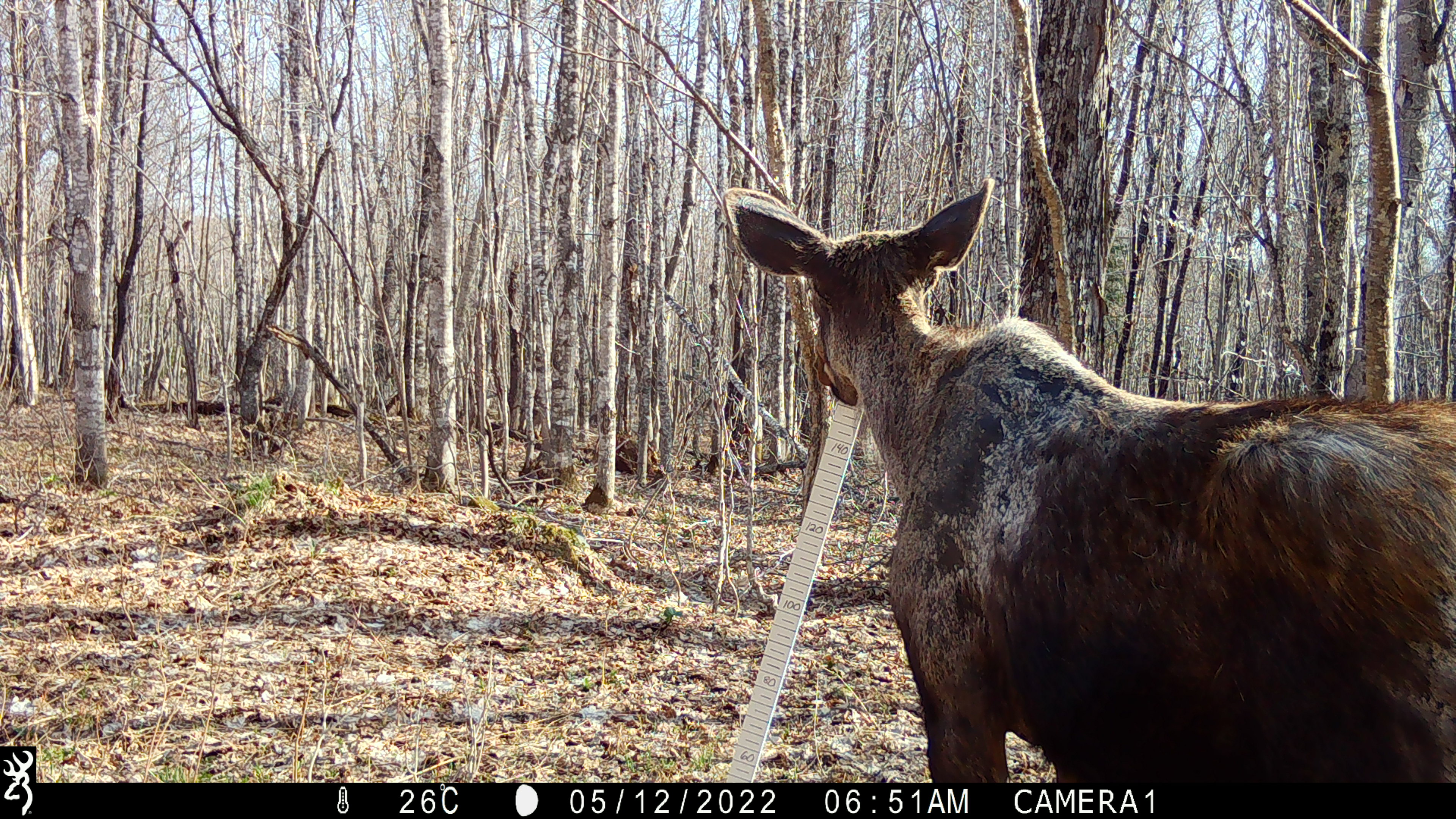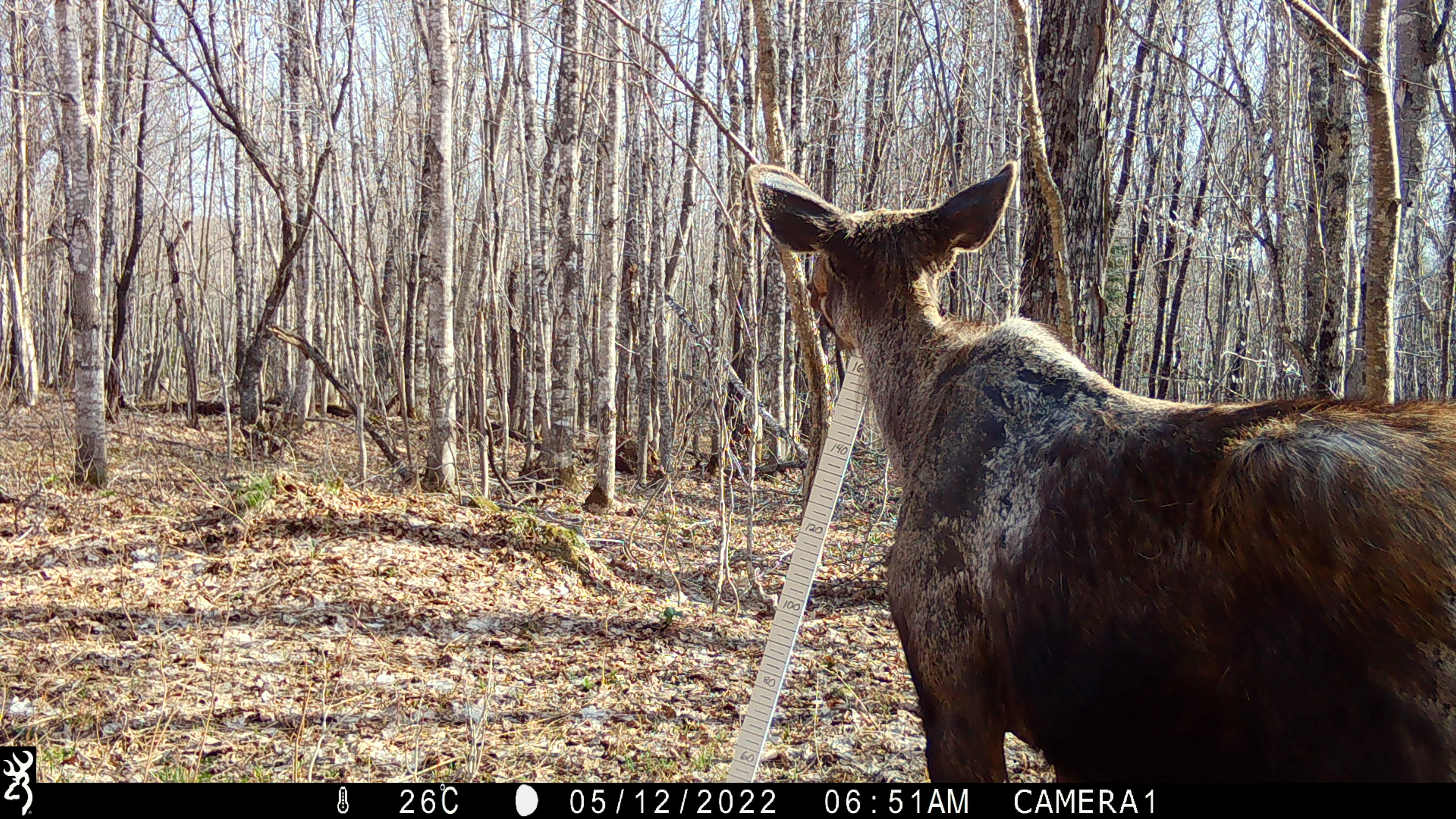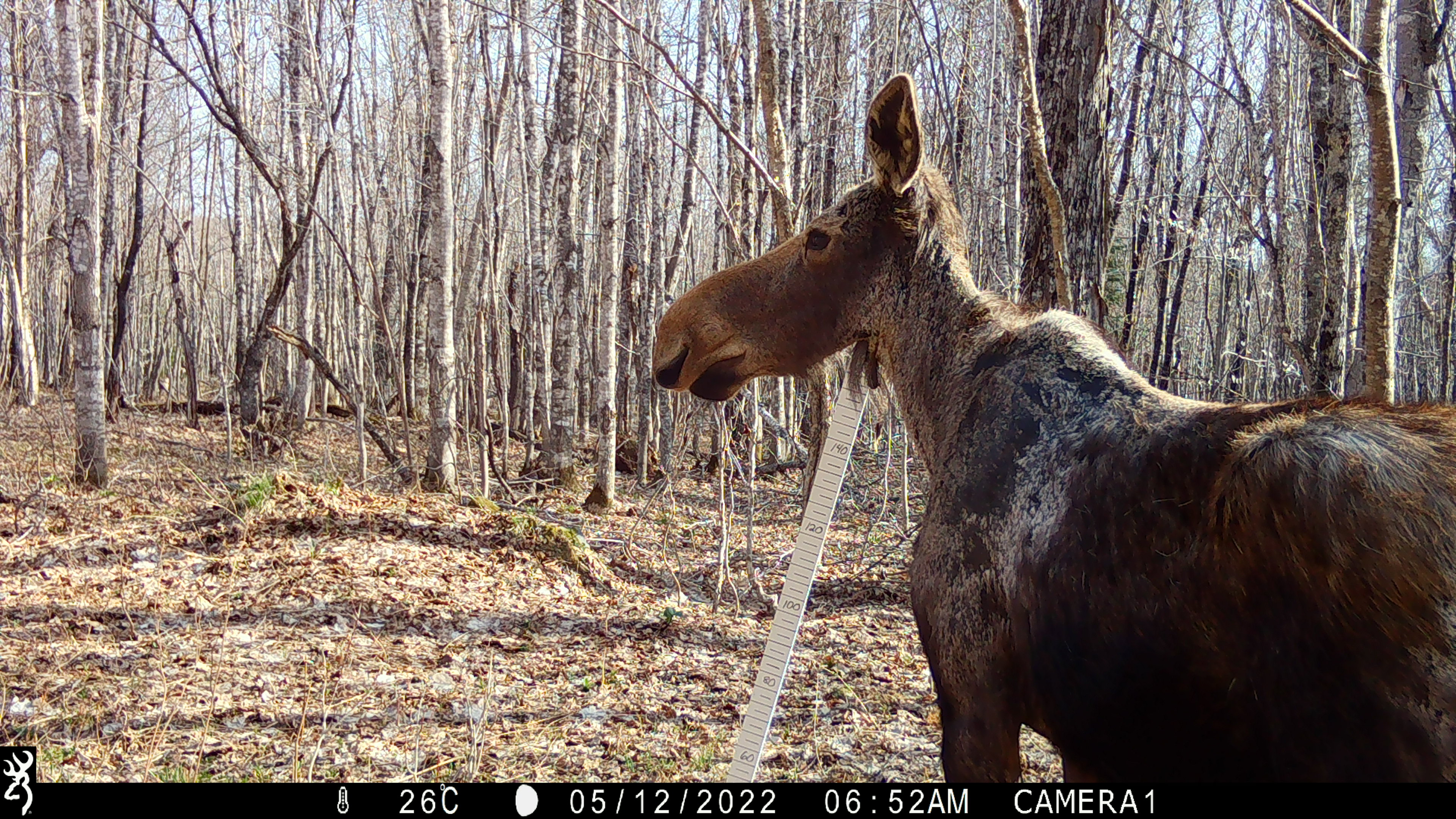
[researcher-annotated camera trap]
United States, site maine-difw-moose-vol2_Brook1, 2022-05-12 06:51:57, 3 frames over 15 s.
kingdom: Animalia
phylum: Chordata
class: Mammalia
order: Artiodactyla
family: Cervidae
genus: Alces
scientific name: Alces alces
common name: moose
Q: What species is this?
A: Moose (Alces alces).